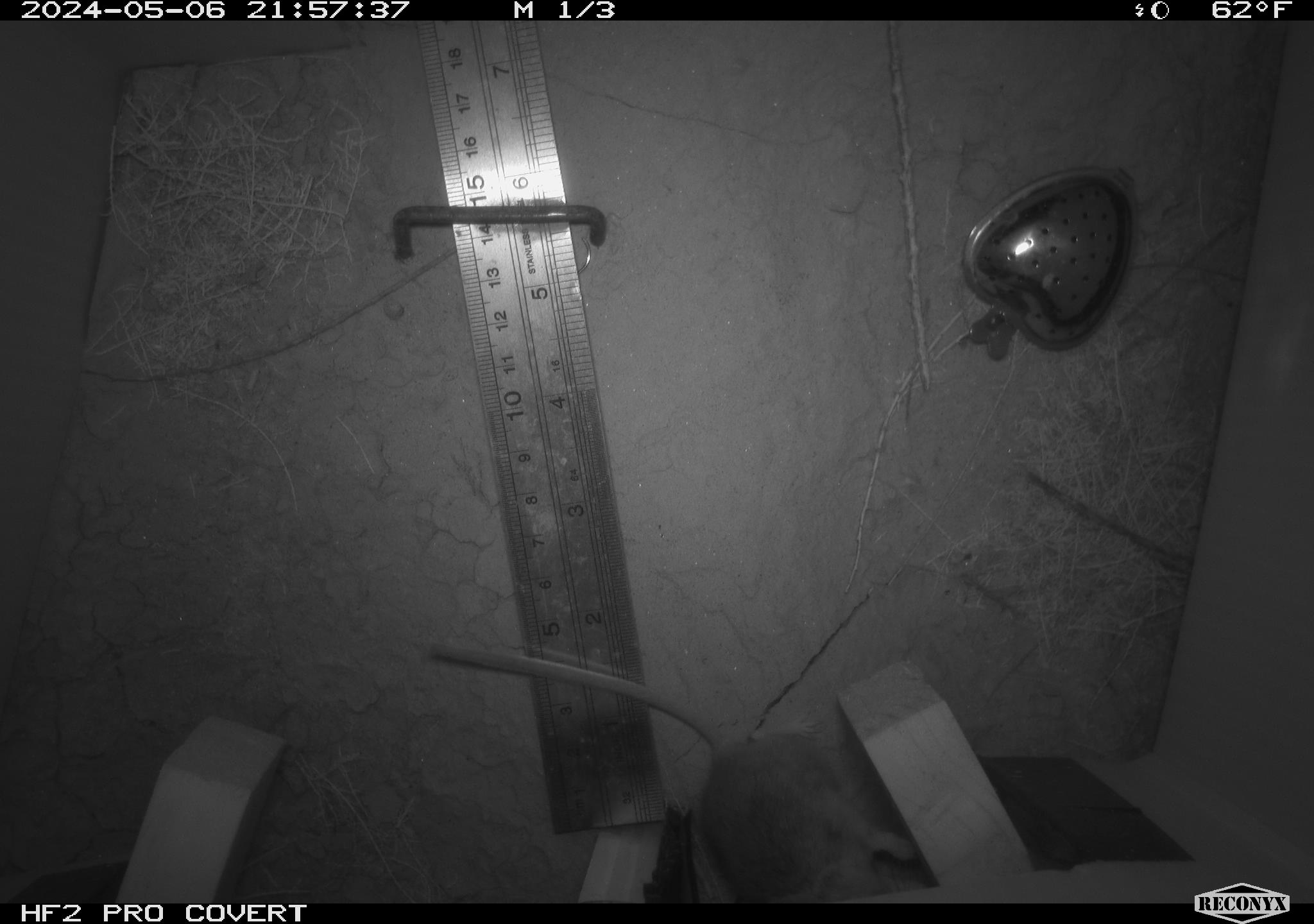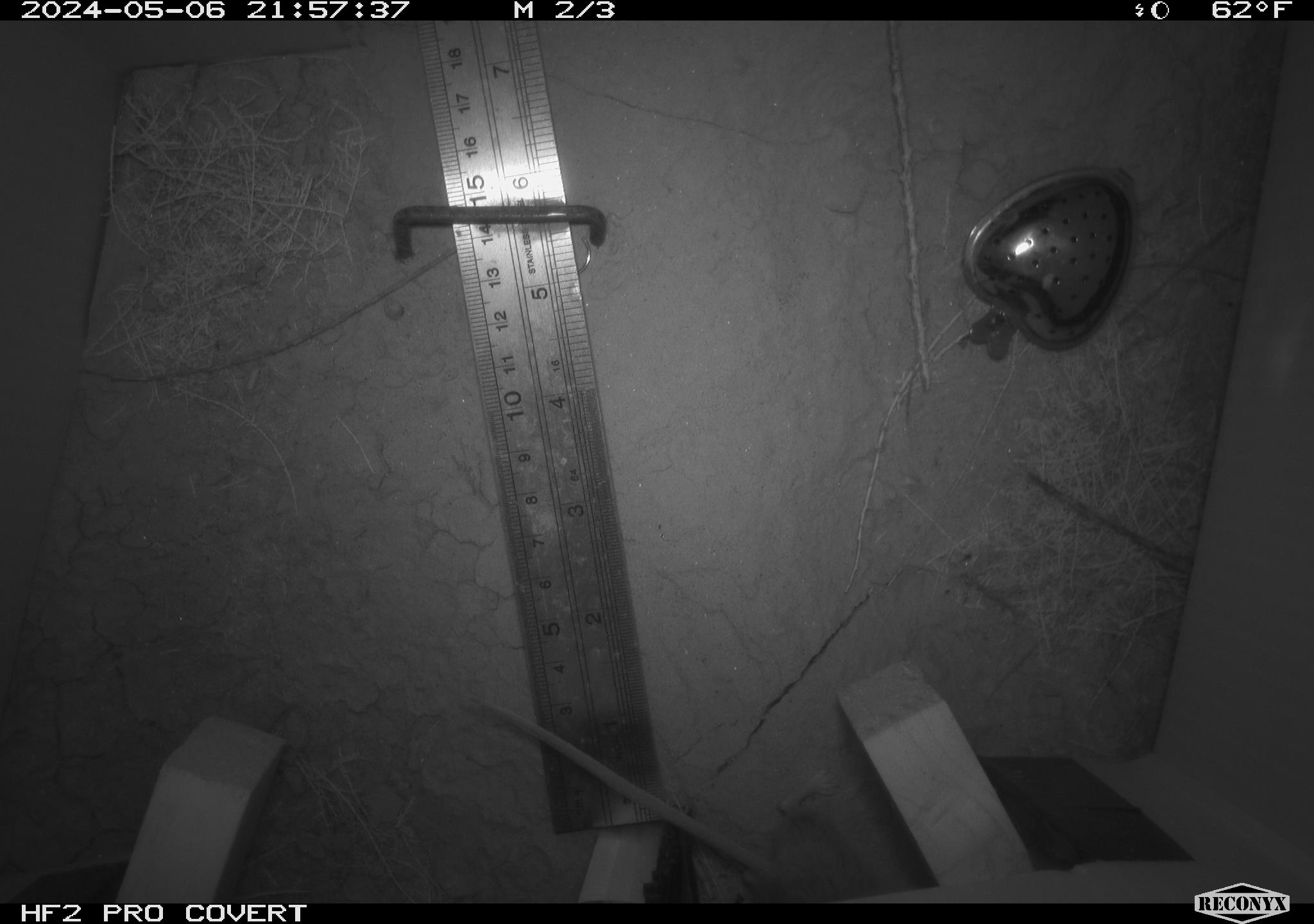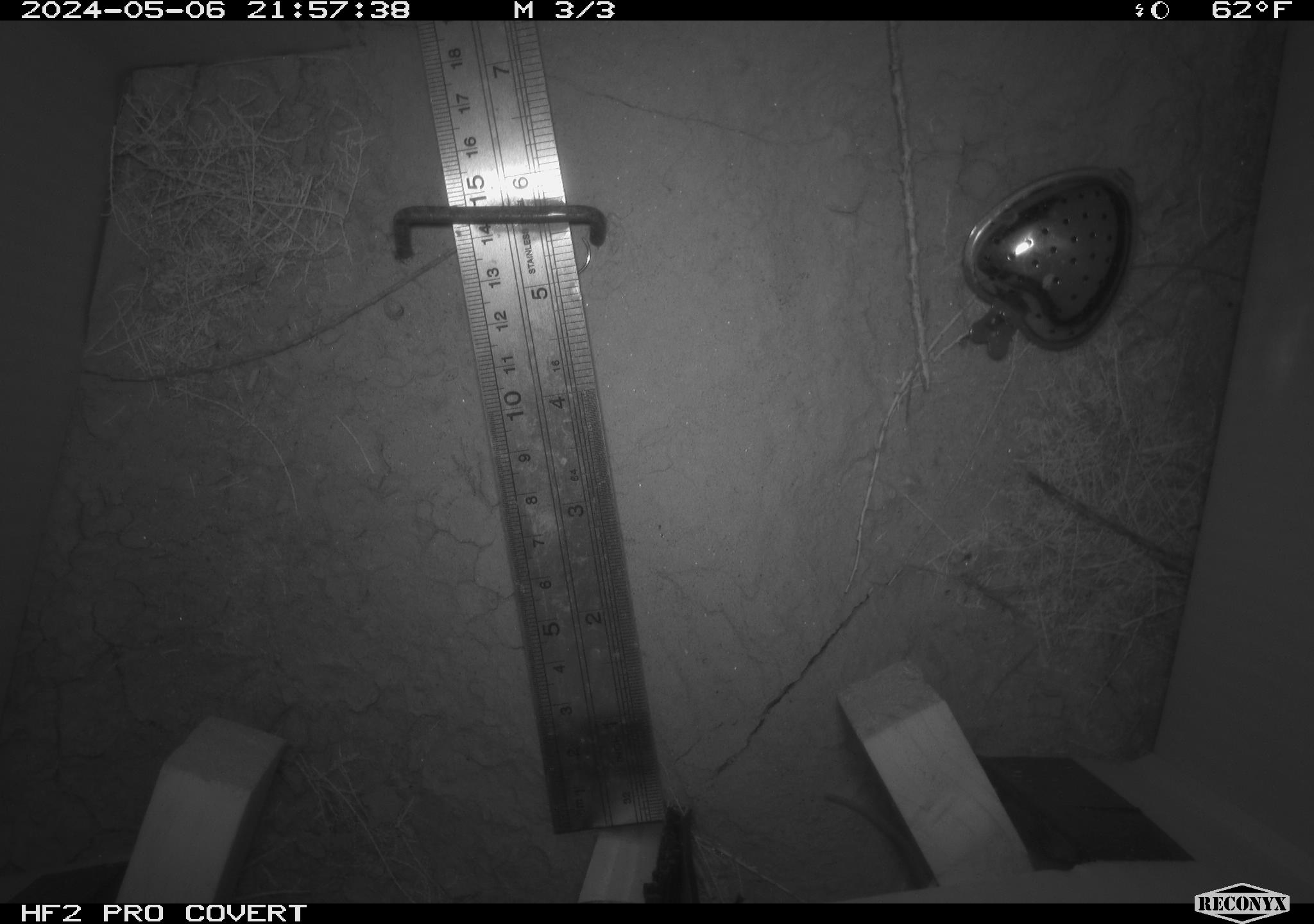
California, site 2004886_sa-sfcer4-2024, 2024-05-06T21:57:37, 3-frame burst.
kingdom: Animalia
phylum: Chordata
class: Mammalia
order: Rodentia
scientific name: Rodentia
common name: mouse species